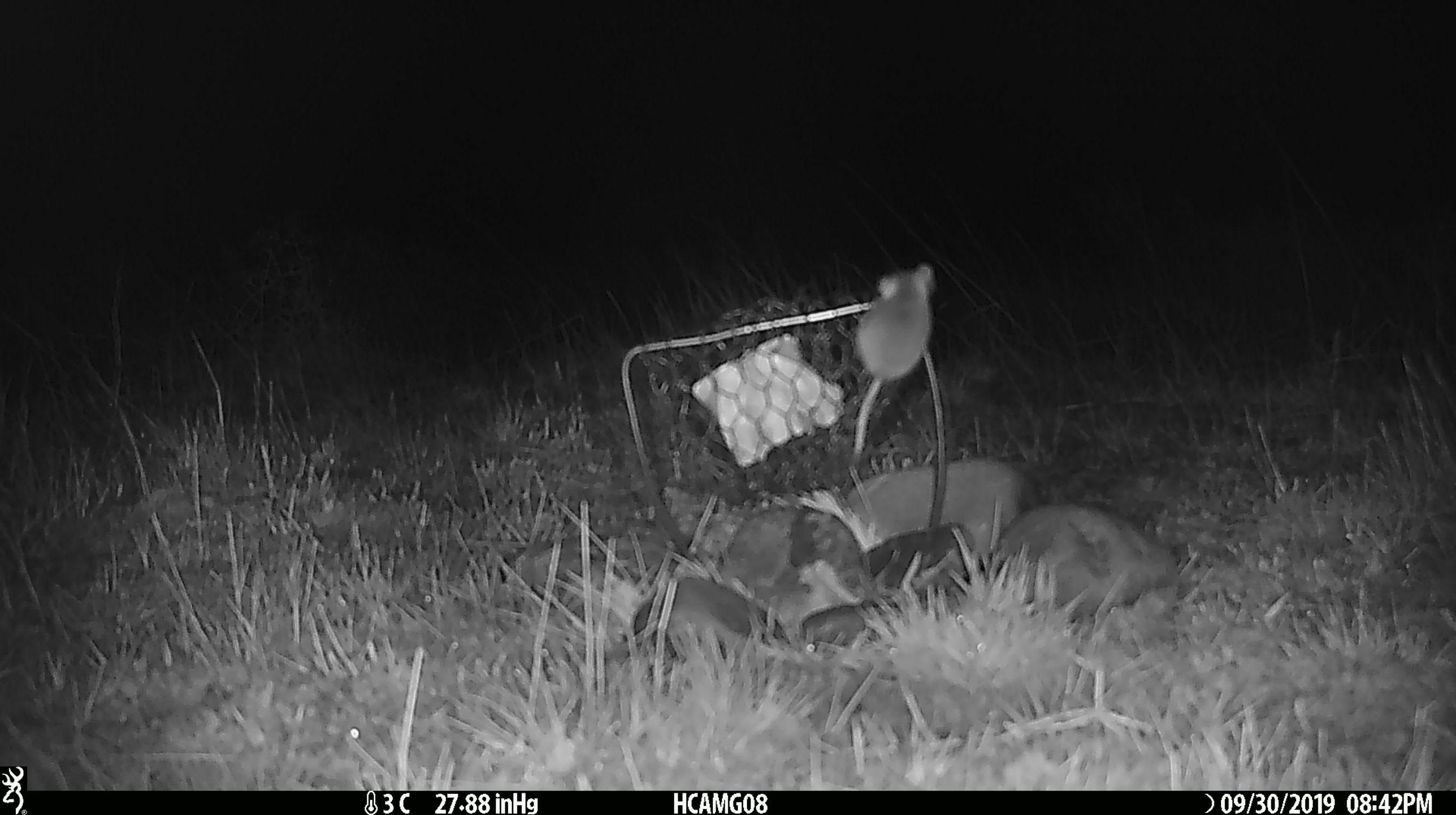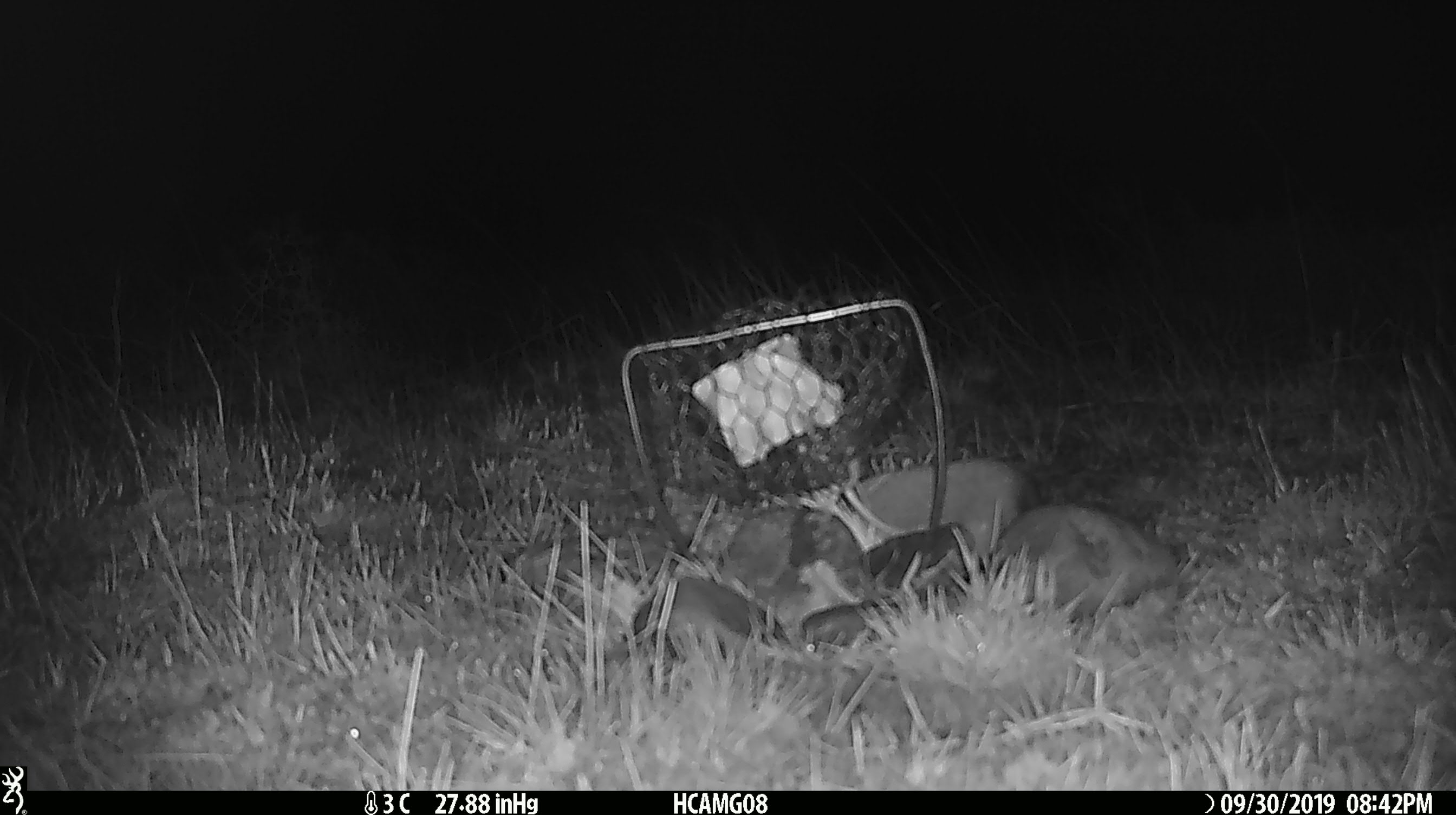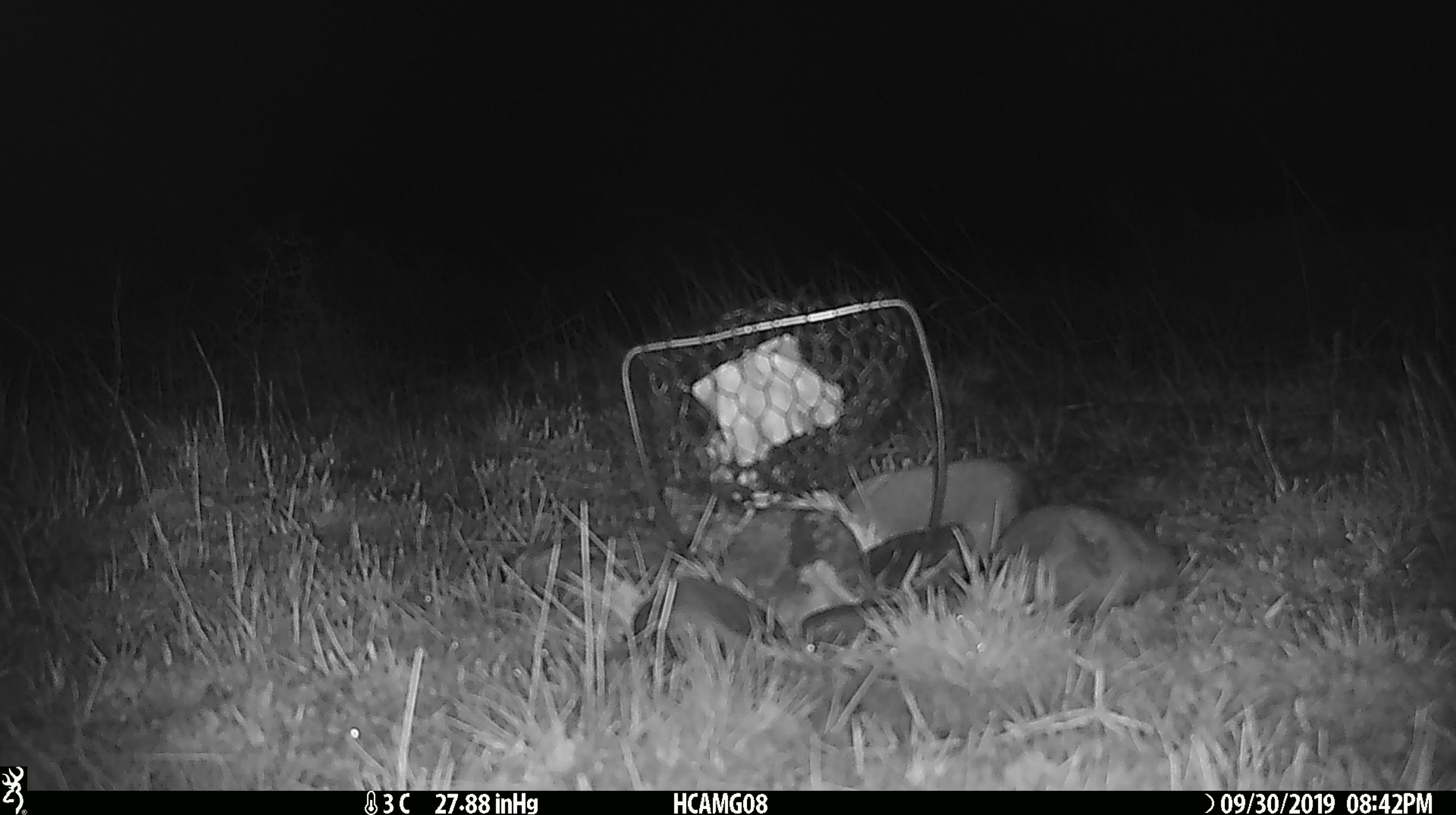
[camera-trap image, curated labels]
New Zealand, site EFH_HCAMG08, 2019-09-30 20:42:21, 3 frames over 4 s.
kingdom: Animalia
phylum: Chordata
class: Mammalia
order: Rodentia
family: Muridae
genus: Mus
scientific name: Mus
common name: mouse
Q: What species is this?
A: Mouse (Mus).